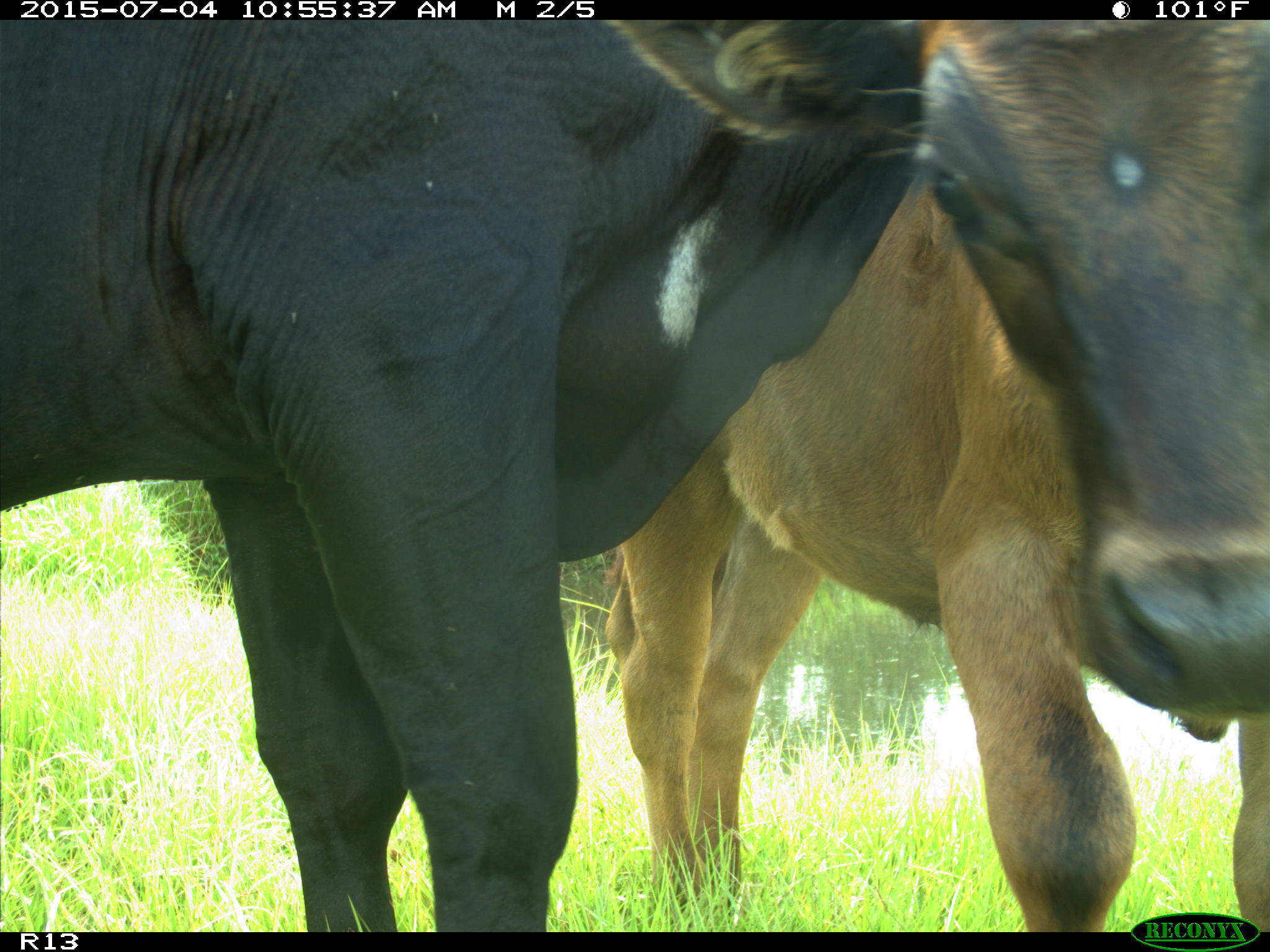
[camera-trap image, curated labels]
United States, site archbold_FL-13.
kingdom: Animalia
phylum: Chordata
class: Mammalia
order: Artiodactyla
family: Bovidae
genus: Bos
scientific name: Bos taurus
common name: domestic cow